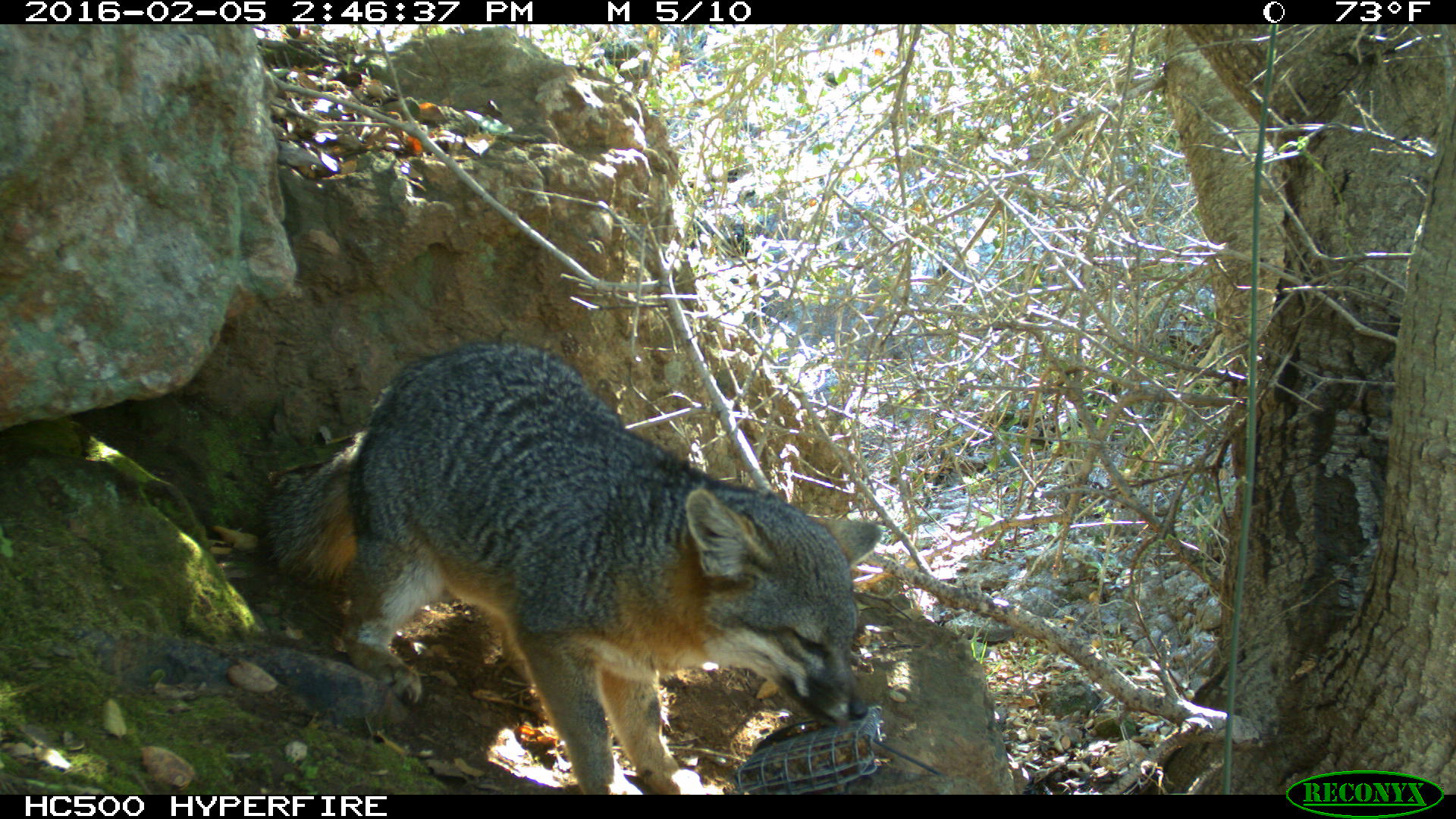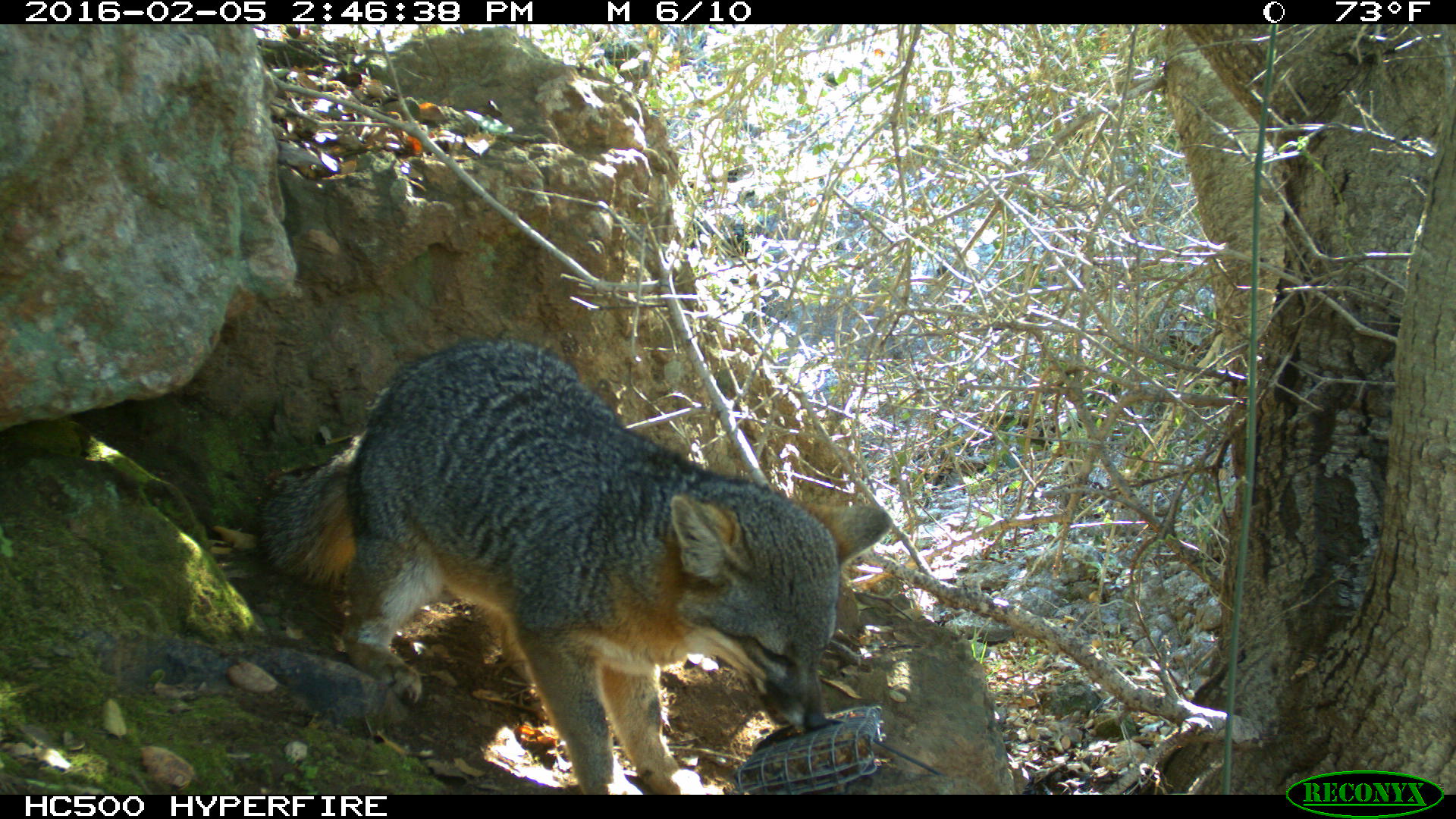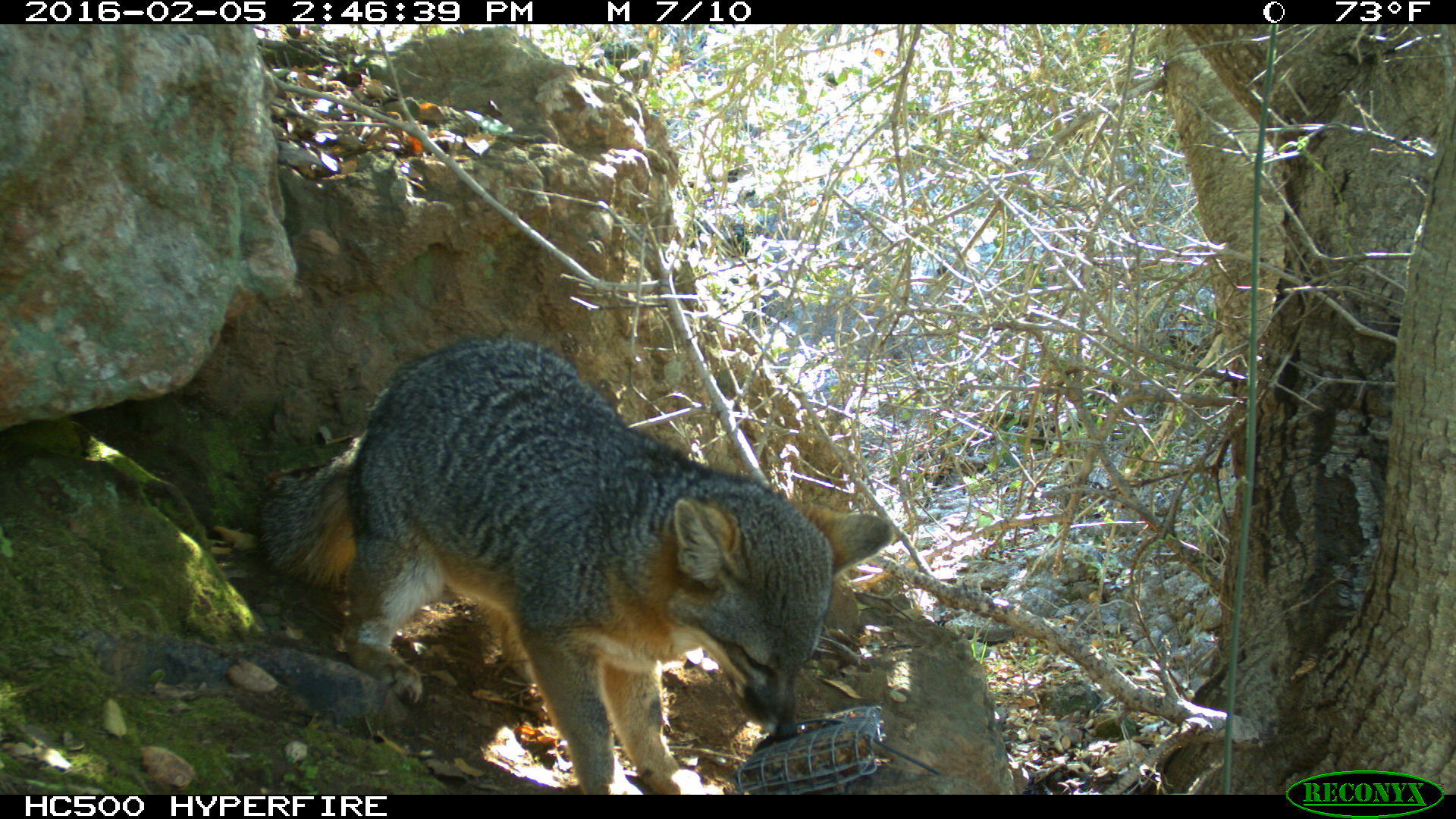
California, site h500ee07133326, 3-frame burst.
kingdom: Animalia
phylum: Chordata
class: Mammalia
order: Carnivora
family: Canidae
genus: Urocyon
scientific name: Urocyon littoralis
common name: island fox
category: fox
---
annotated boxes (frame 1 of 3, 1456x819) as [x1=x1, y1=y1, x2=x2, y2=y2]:
fox: [x1=259, y1=342, x2=880, y2=794]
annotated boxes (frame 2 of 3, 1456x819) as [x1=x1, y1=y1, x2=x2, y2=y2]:
fox: [x1=254, y1=340, x2=891, y2=794]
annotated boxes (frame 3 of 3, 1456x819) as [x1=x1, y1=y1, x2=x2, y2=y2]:
fox: [x1=258, y1=332, x2=897, y2=794]